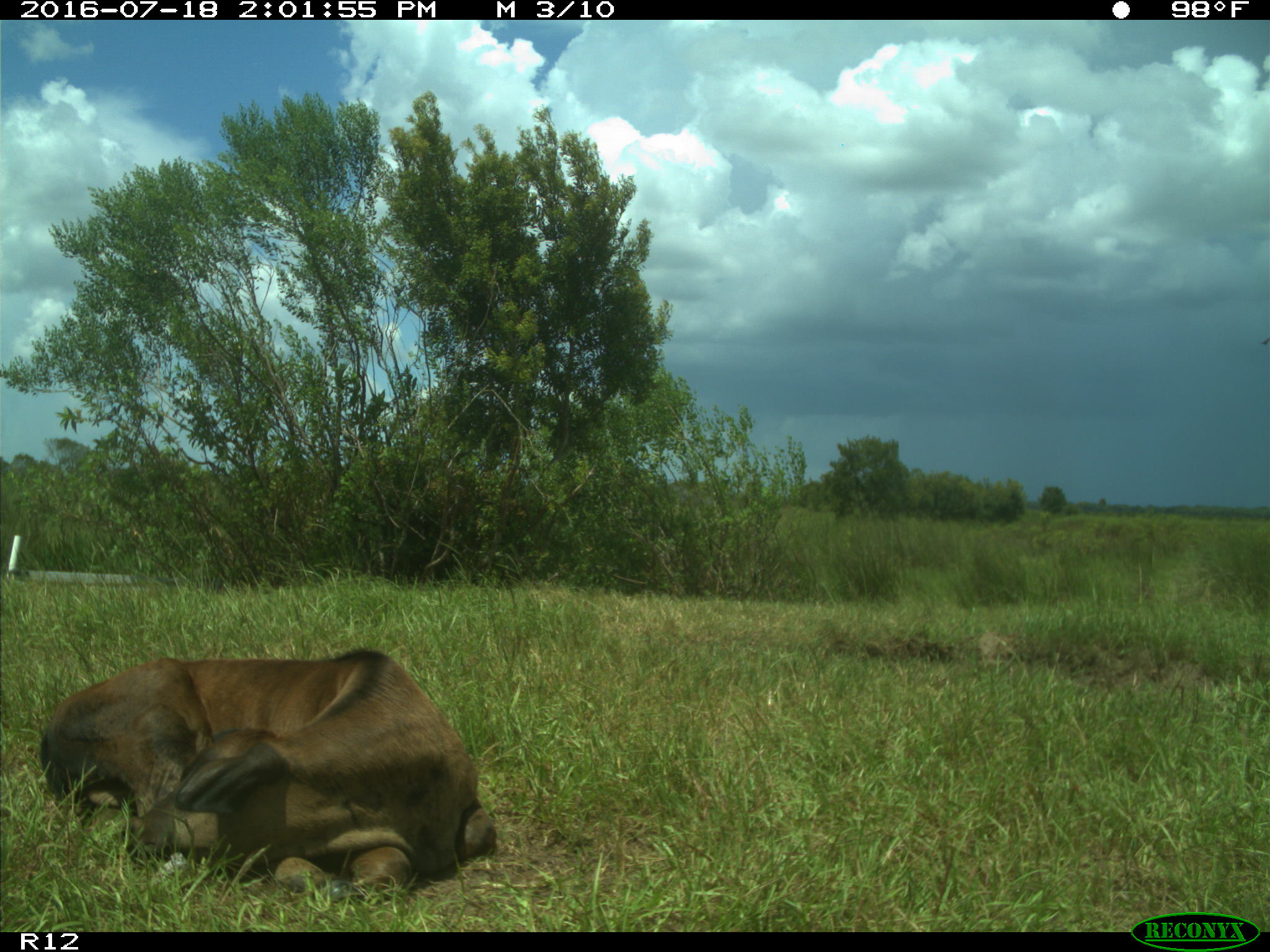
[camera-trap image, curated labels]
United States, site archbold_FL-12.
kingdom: Animalia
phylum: Chordata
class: Mammalia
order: Artiodactyla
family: Bovidae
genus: Bos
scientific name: Bos taurus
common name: domestic cow